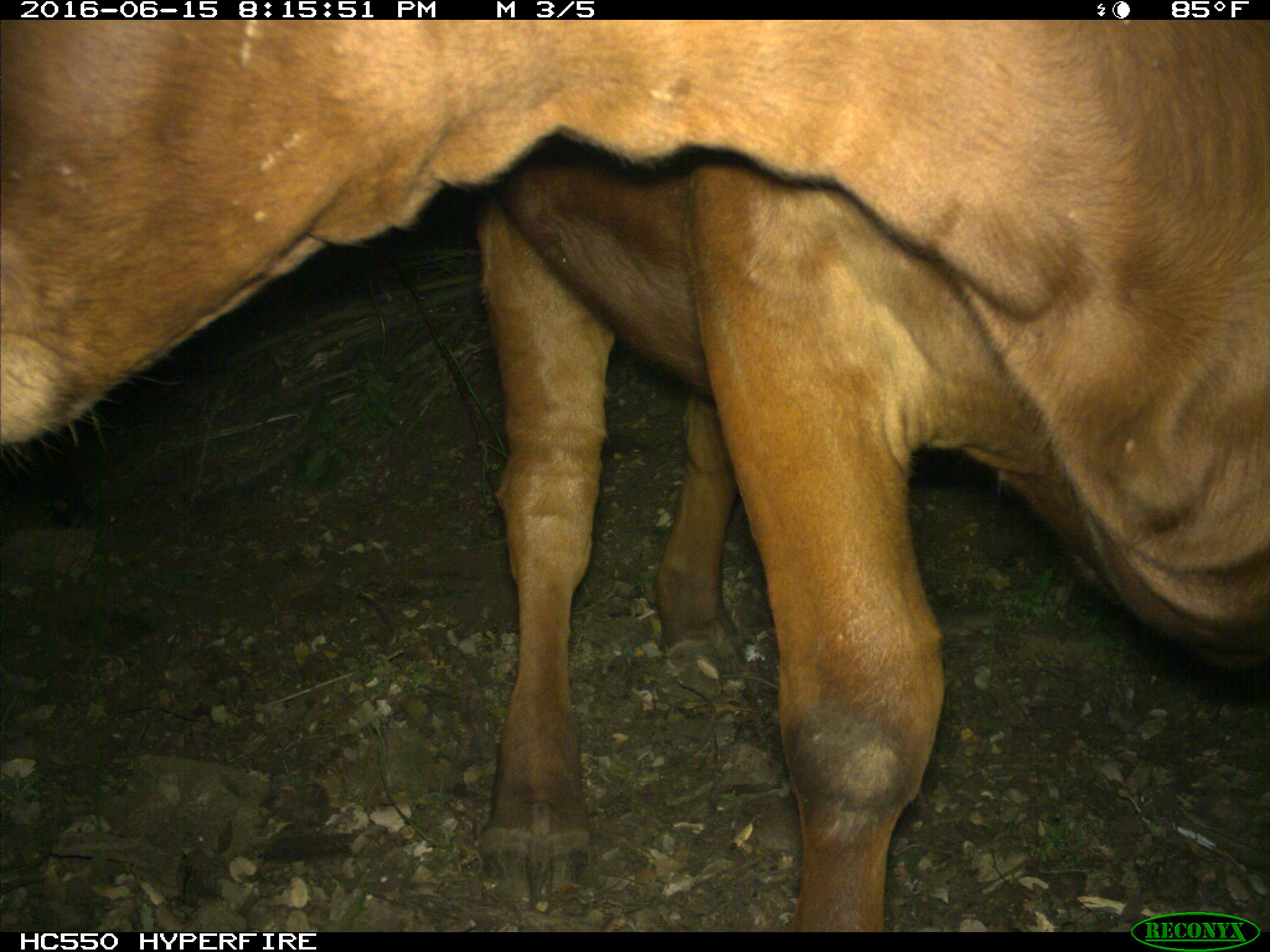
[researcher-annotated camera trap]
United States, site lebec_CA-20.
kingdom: Animalia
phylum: Chordata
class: Mammalia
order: Artiodactyla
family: Bovidae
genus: Bos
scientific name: Bos taurus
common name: domestic cow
Bos taurus (domestic cow).